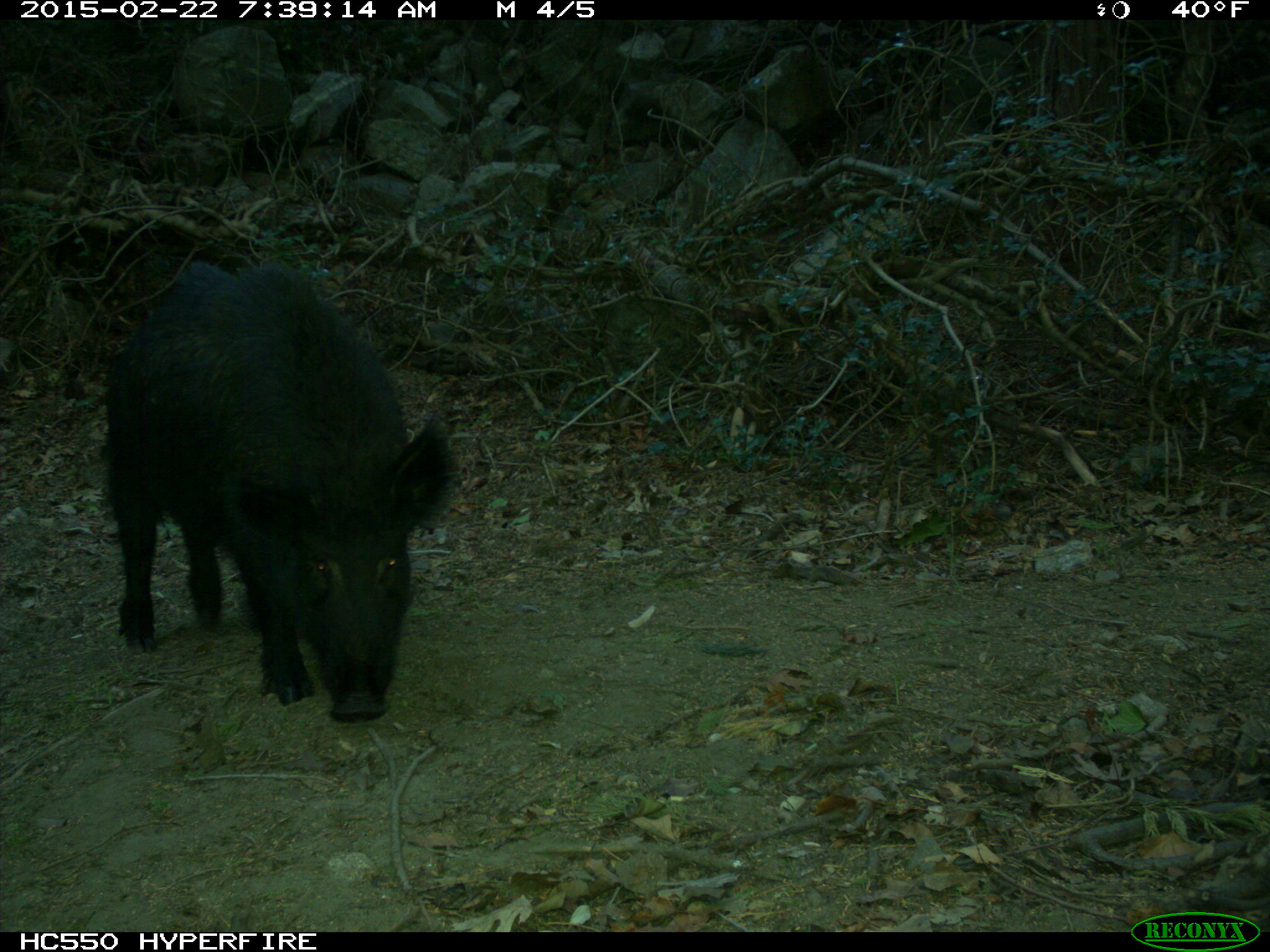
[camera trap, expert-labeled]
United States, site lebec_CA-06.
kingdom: Animalia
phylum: Chordata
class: Mammalia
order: Artiodactyla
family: Suidae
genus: Sus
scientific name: Sus scrofa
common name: wild boar